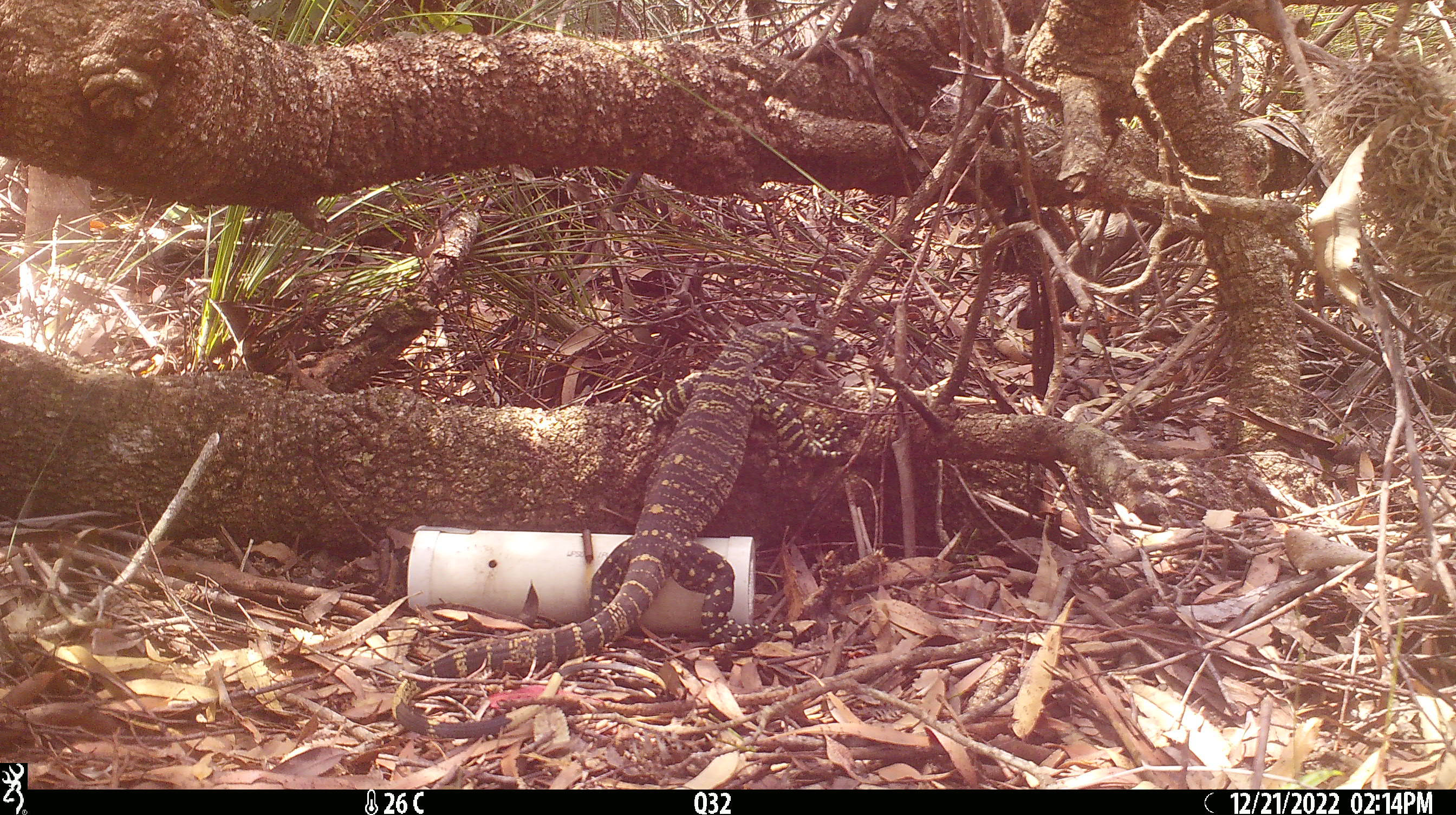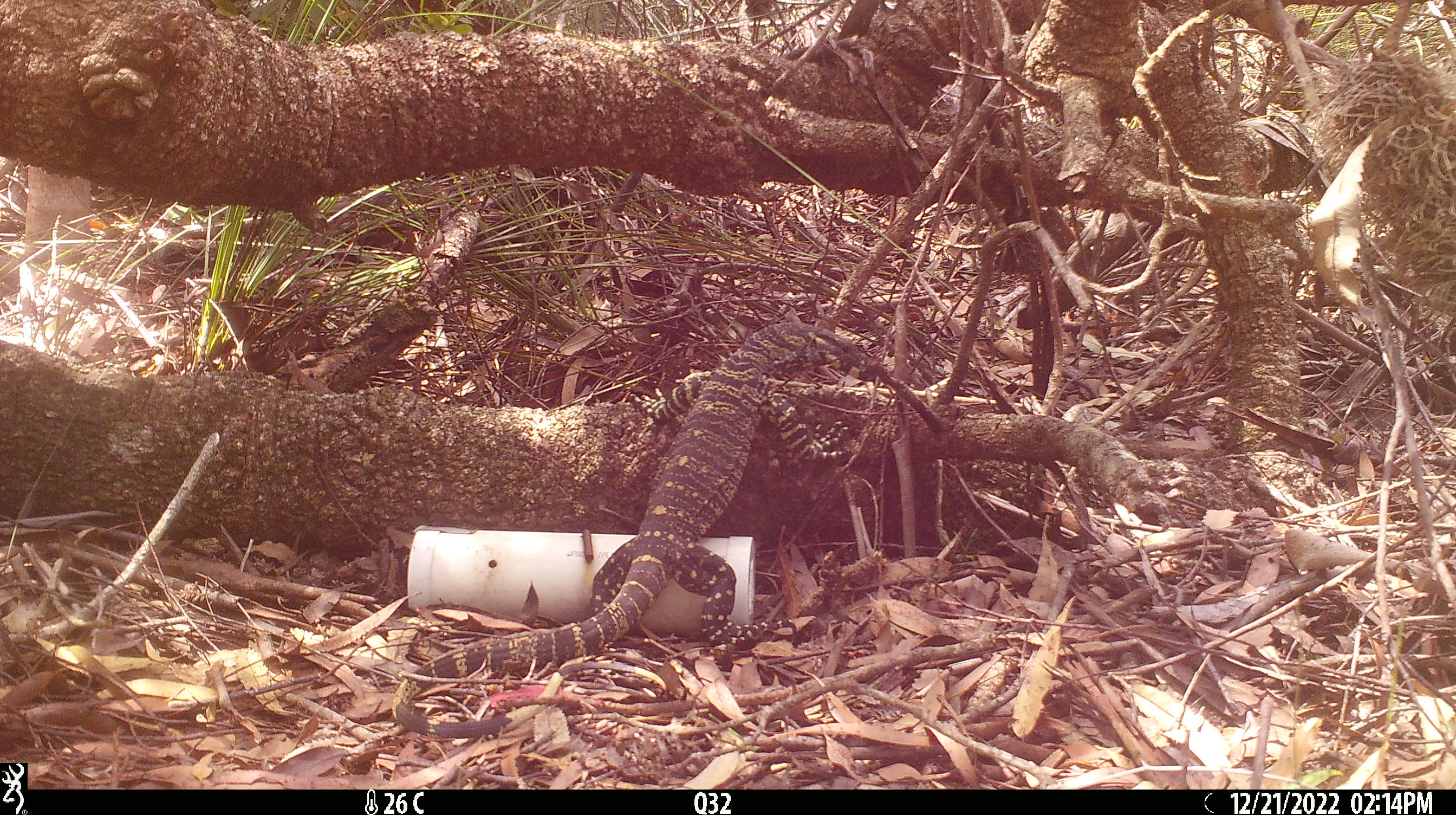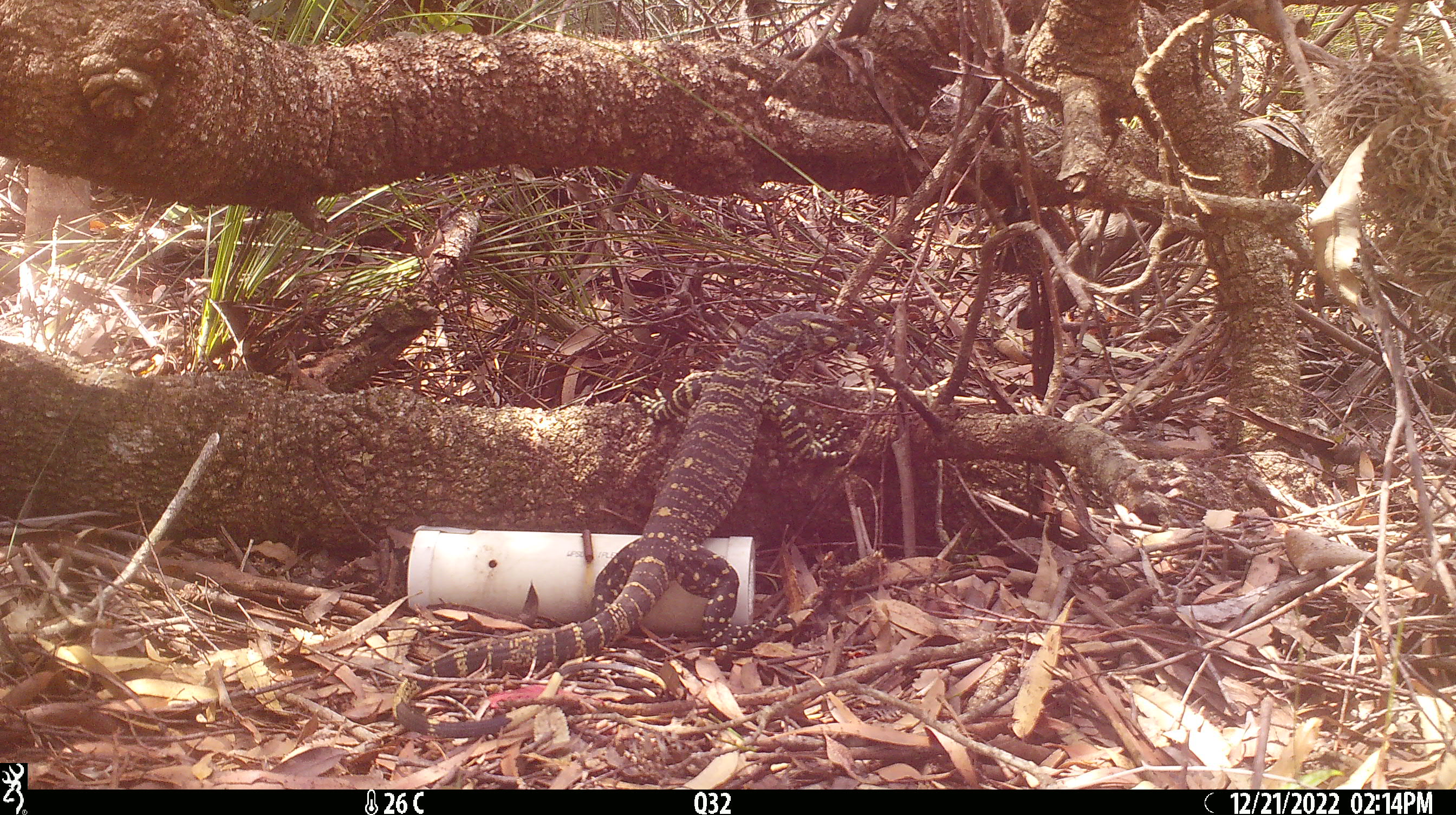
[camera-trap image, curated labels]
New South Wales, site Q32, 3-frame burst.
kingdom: Animalia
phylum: Chordata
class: Reptilia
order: Squamata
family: Varanidae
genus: Varanus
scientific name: Varanus varius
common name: lace monitor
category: goanna